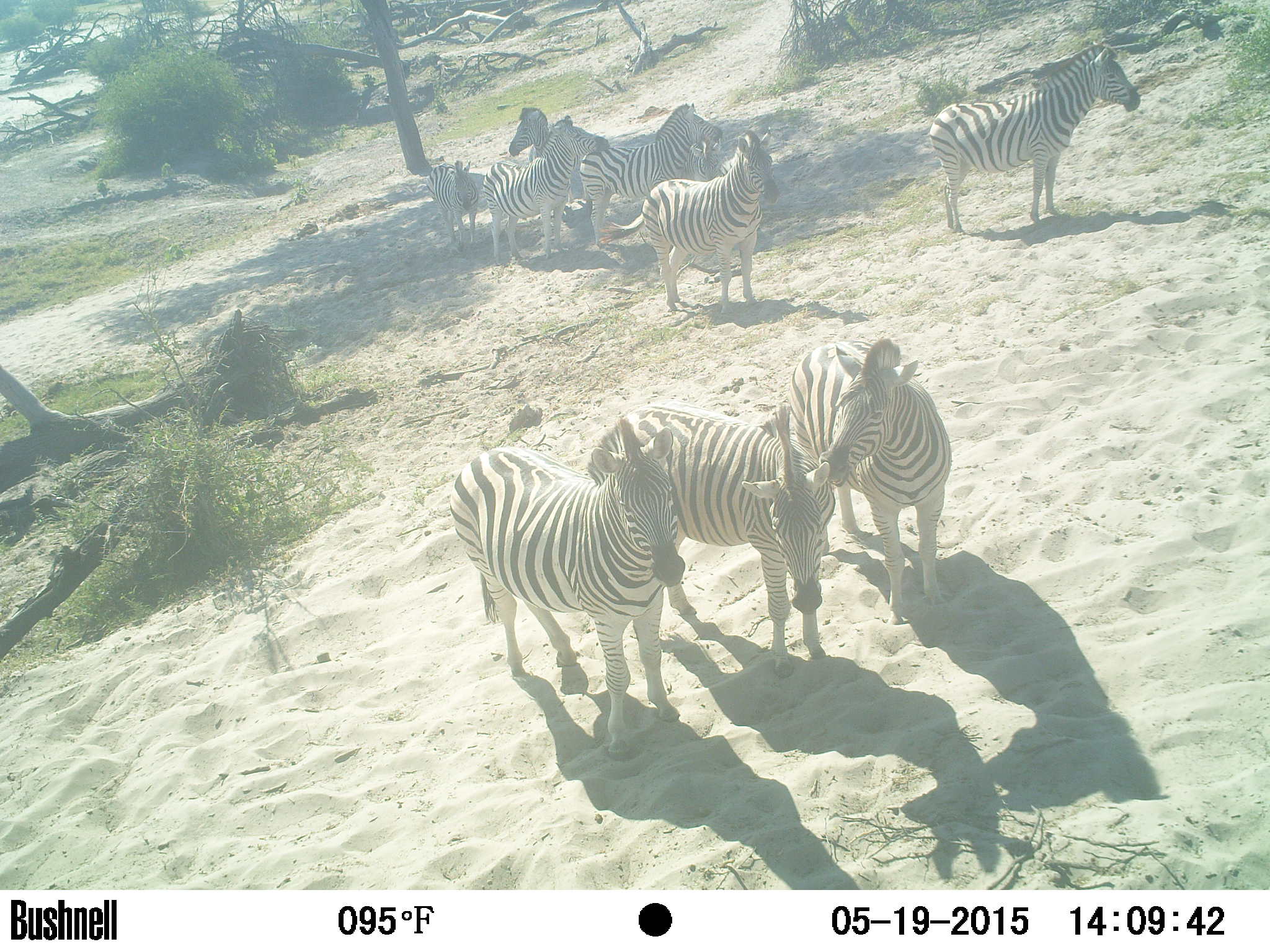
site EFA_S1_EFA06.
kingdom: Animalia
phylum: Chordata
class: Mammalia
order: Perissodactyla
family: Equidae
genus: Equus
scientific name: Equus quagga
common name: plains zebra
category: zebraplains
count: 10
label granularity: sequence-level